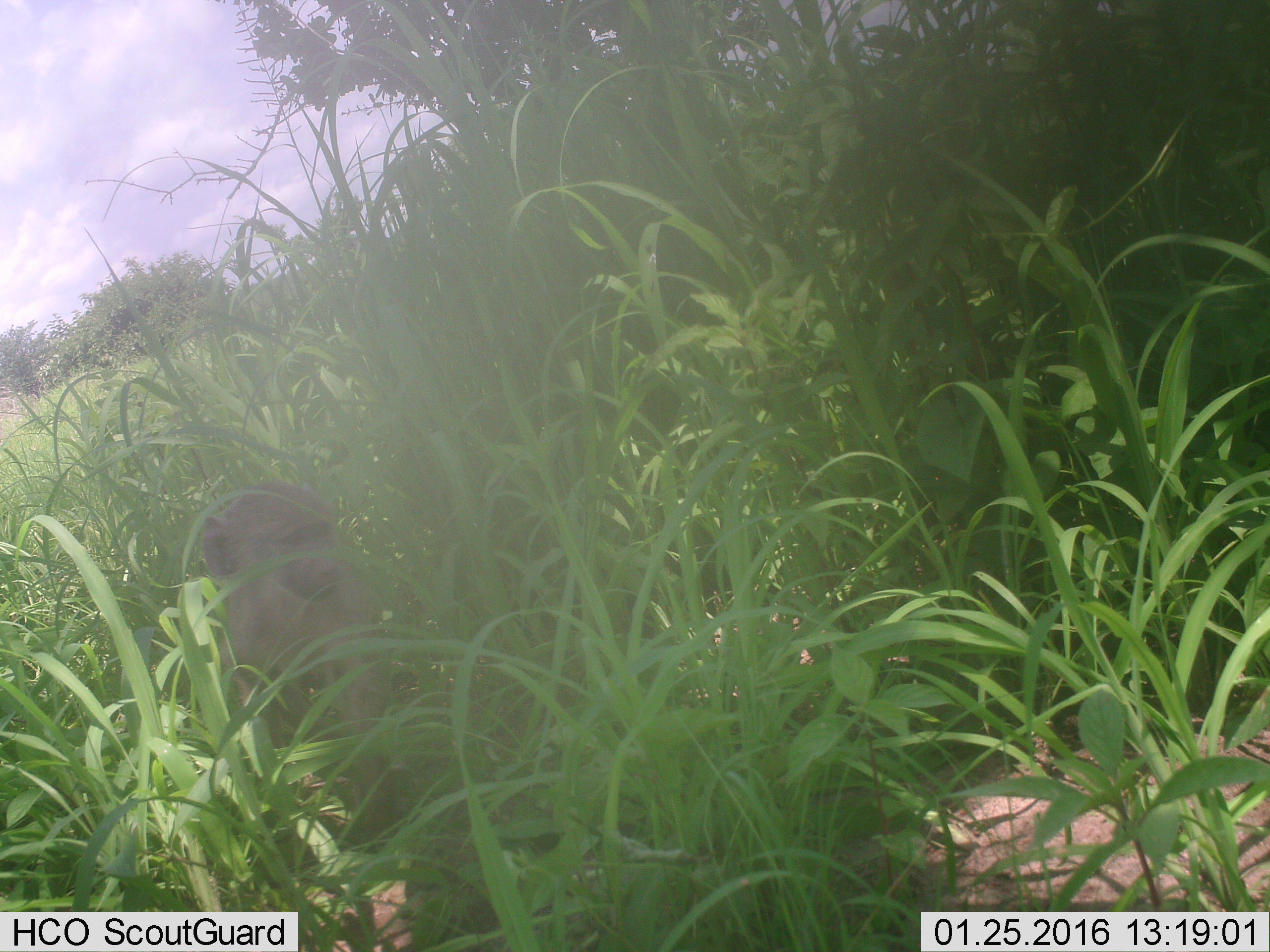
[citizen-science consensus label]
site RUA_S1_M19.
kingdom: Animalia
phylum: Chordata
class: Mammalia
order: Primates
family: Cercopithecidae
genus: Papio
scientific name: Papio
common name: baboon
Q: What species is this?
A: Baboon (Papio).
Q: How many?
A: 1.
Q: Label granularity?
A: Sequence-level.